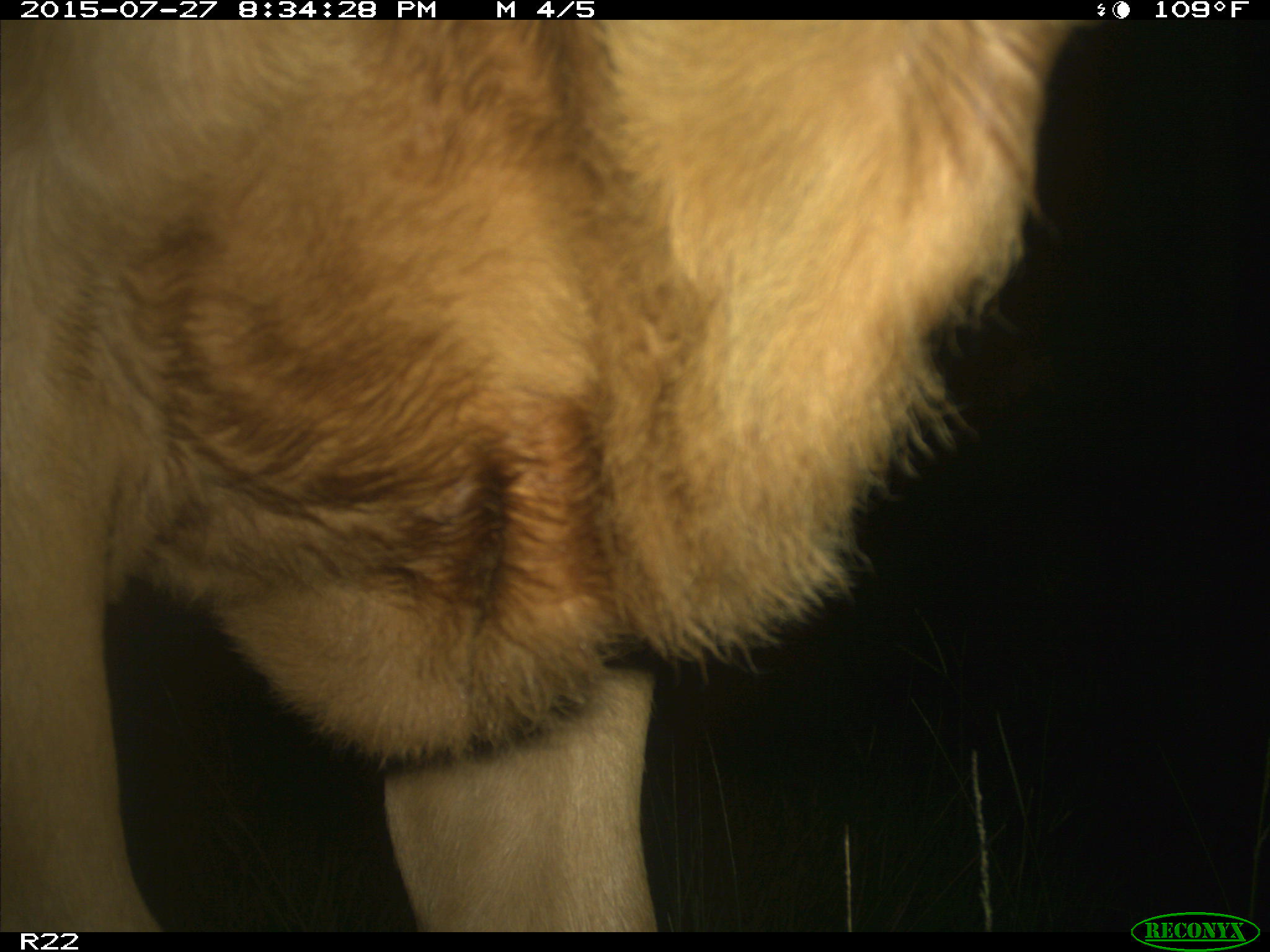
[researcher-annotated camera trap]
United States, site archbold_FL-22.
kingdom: Animalia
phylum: Chordata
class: Mammalia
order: Artiodactyla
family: Bovidae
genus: Bos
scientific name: Bos taurus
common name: domestic cow